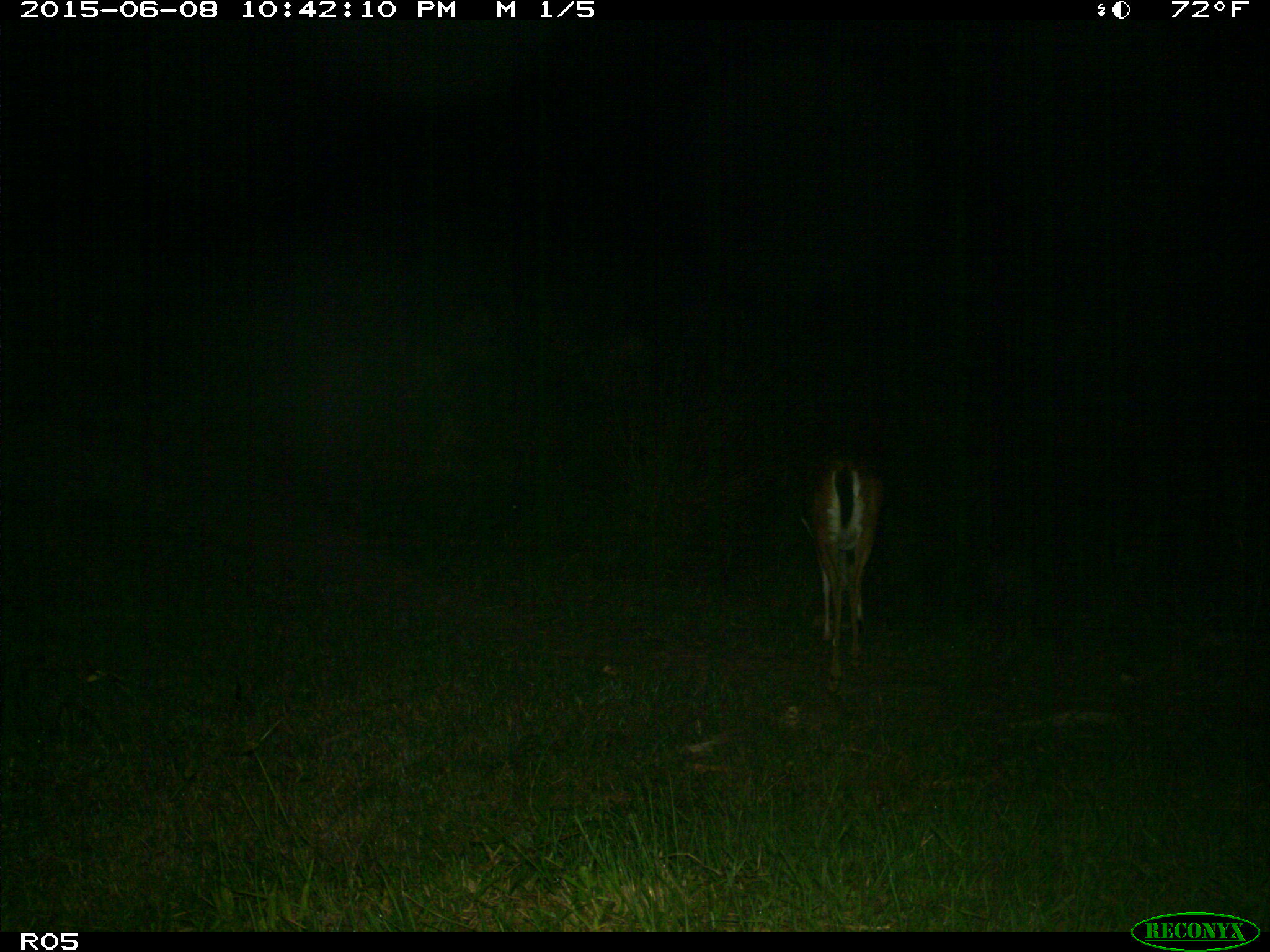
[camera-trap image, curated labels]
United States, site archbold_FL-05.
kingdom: Animalia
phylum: Chordata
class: Mammalia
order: Artiodactyla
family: Cervidae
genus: Odocoileus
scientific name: Odocoileus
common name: deer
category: unidentified deer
Unidentified deer (deer) (Odocoileus).